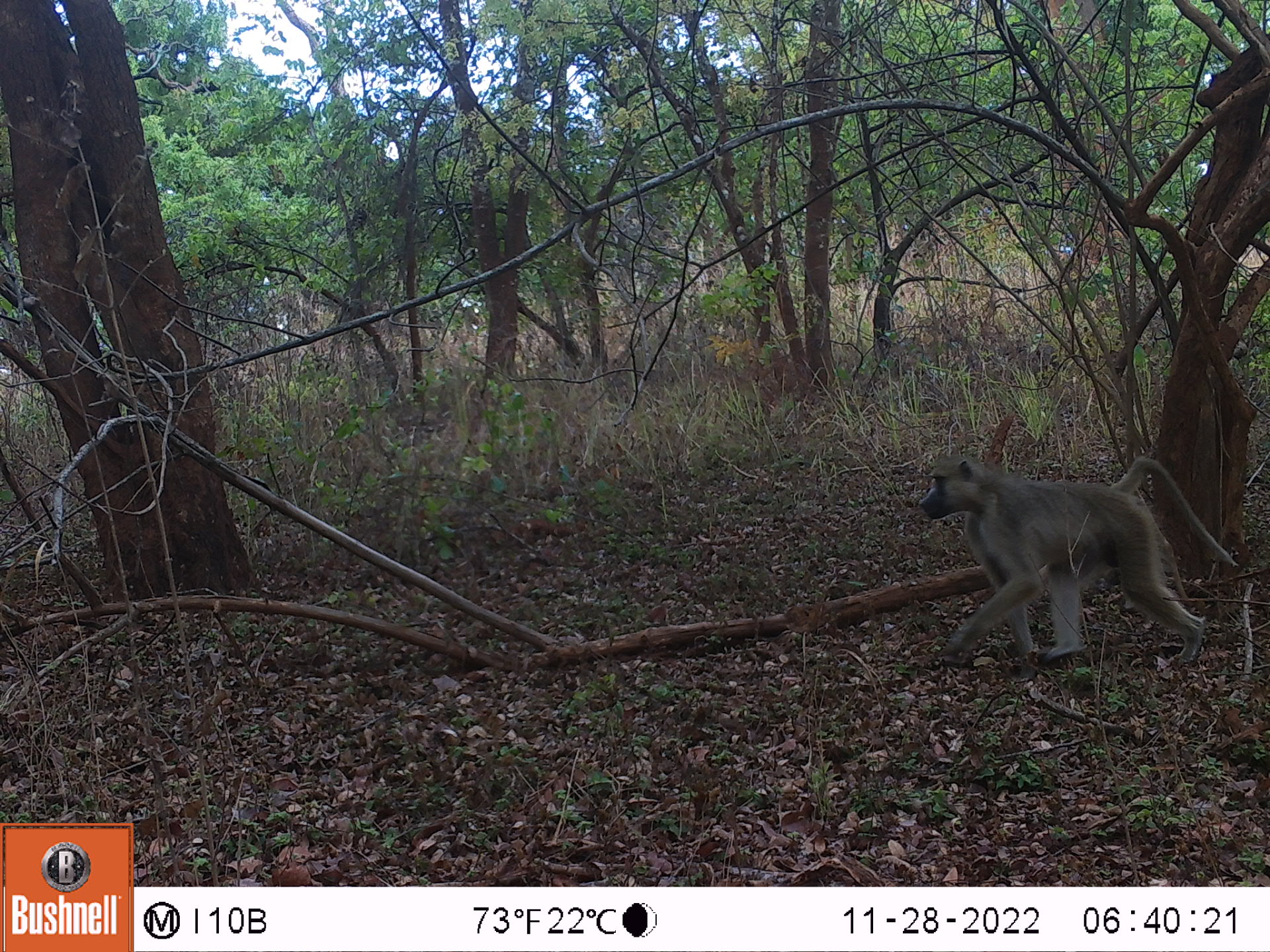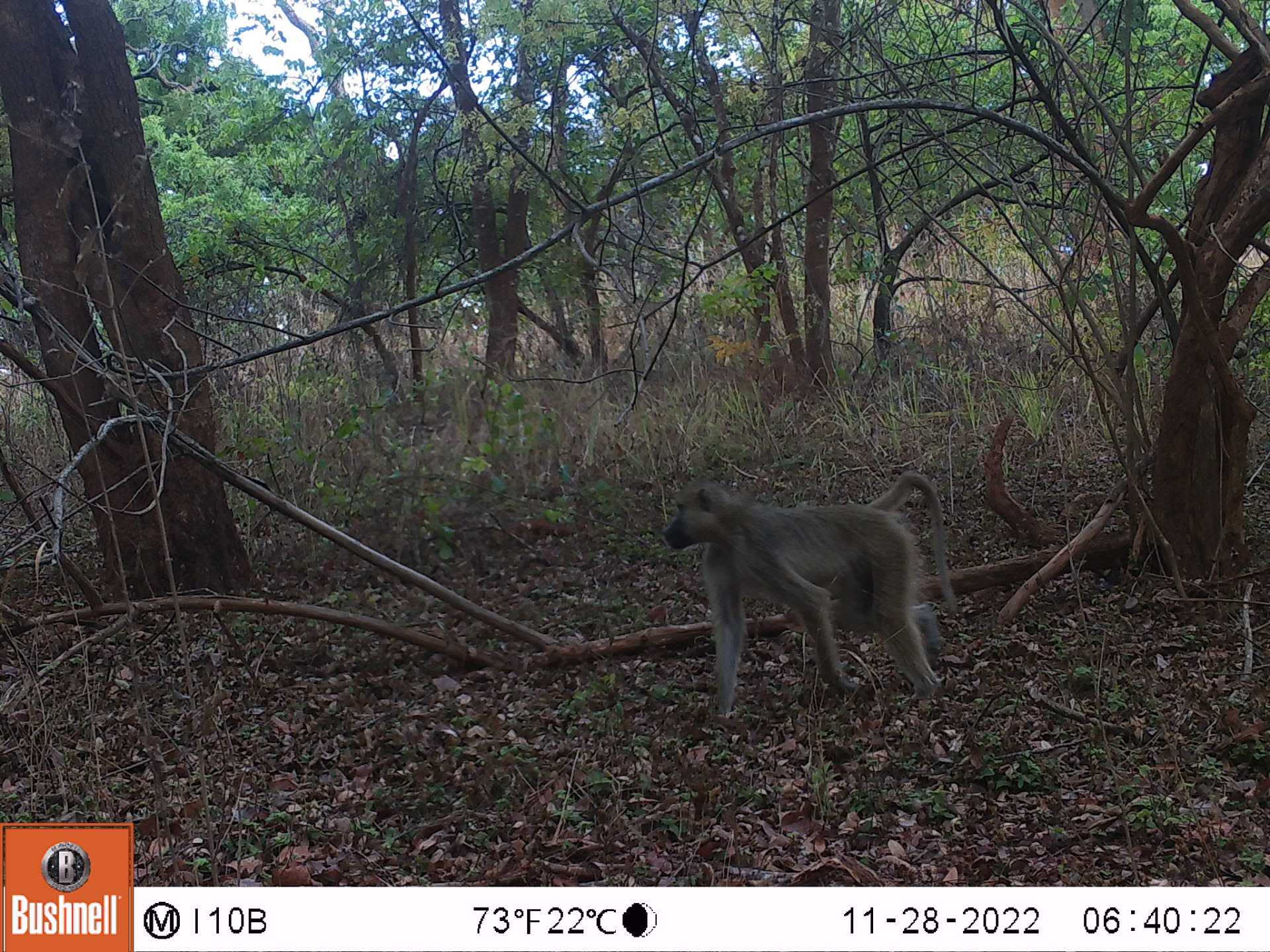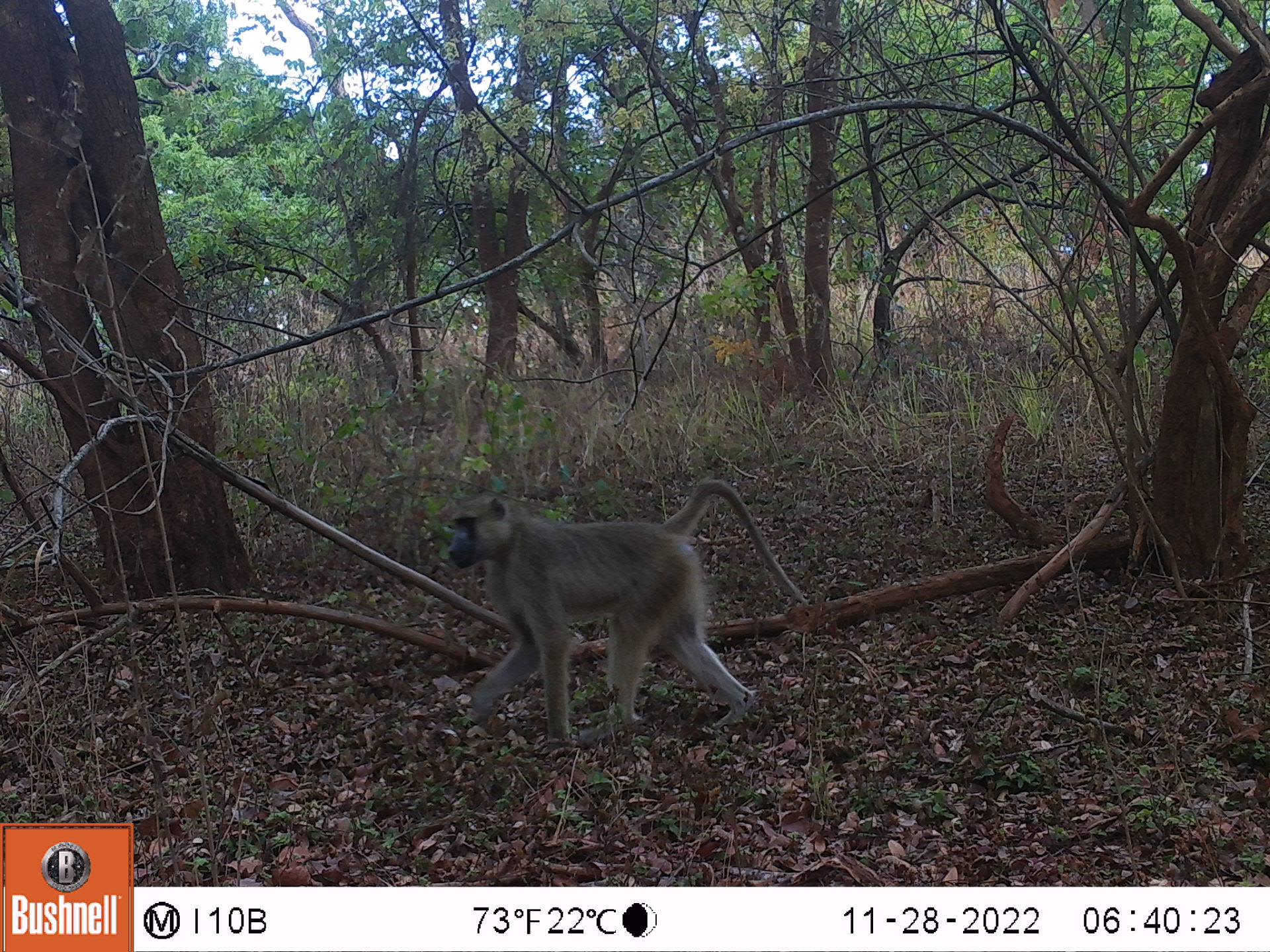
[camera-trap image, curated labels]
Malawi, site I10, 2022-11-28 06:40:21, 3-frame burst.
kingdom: Animalia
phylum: Chordata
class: Mammalia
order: Primates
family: Cercopithecidae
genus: Papio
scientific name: Papio cynocephalus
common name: yellow baboon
Yellow baboon (Papio cynocephalus), count 1.